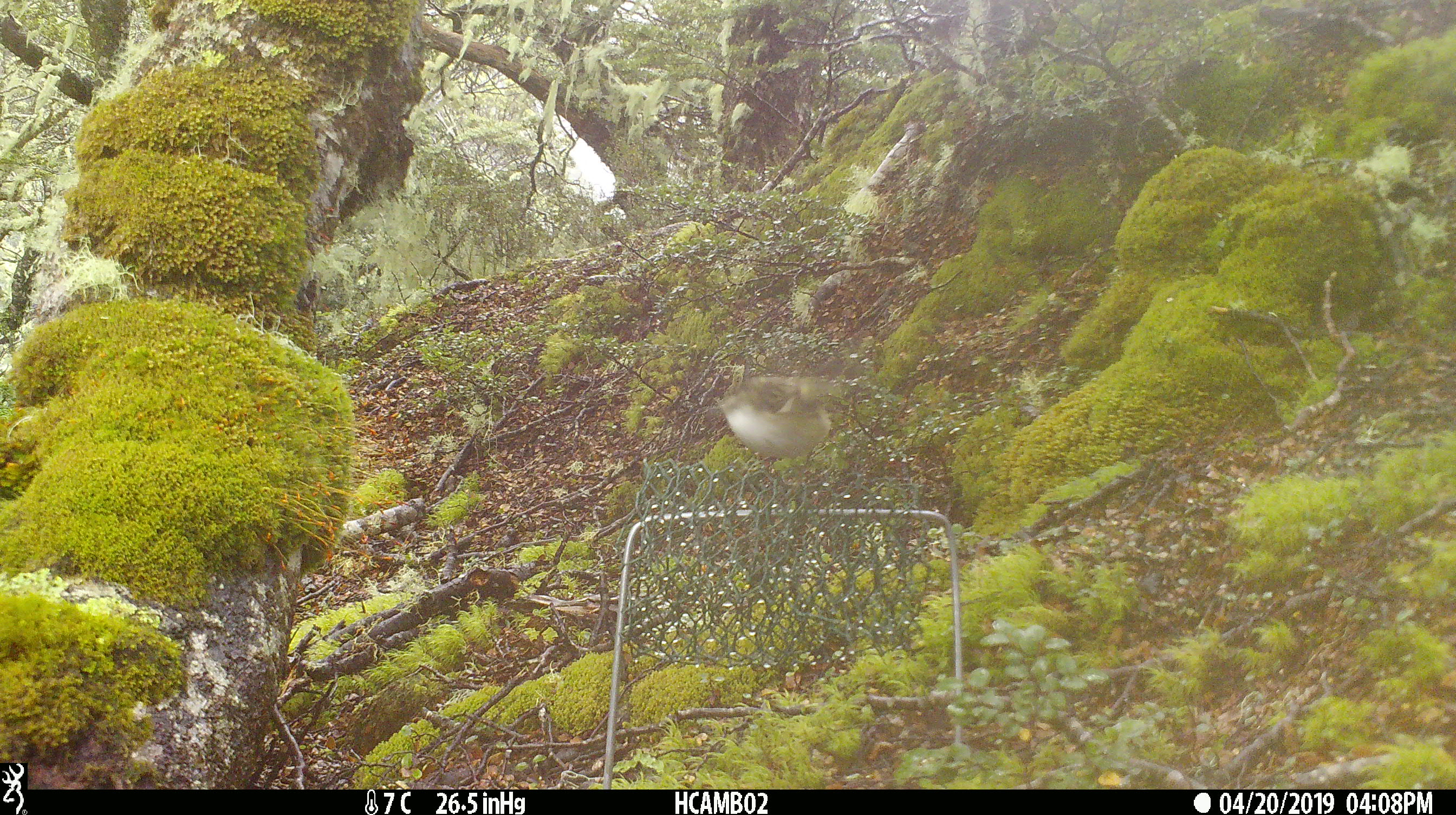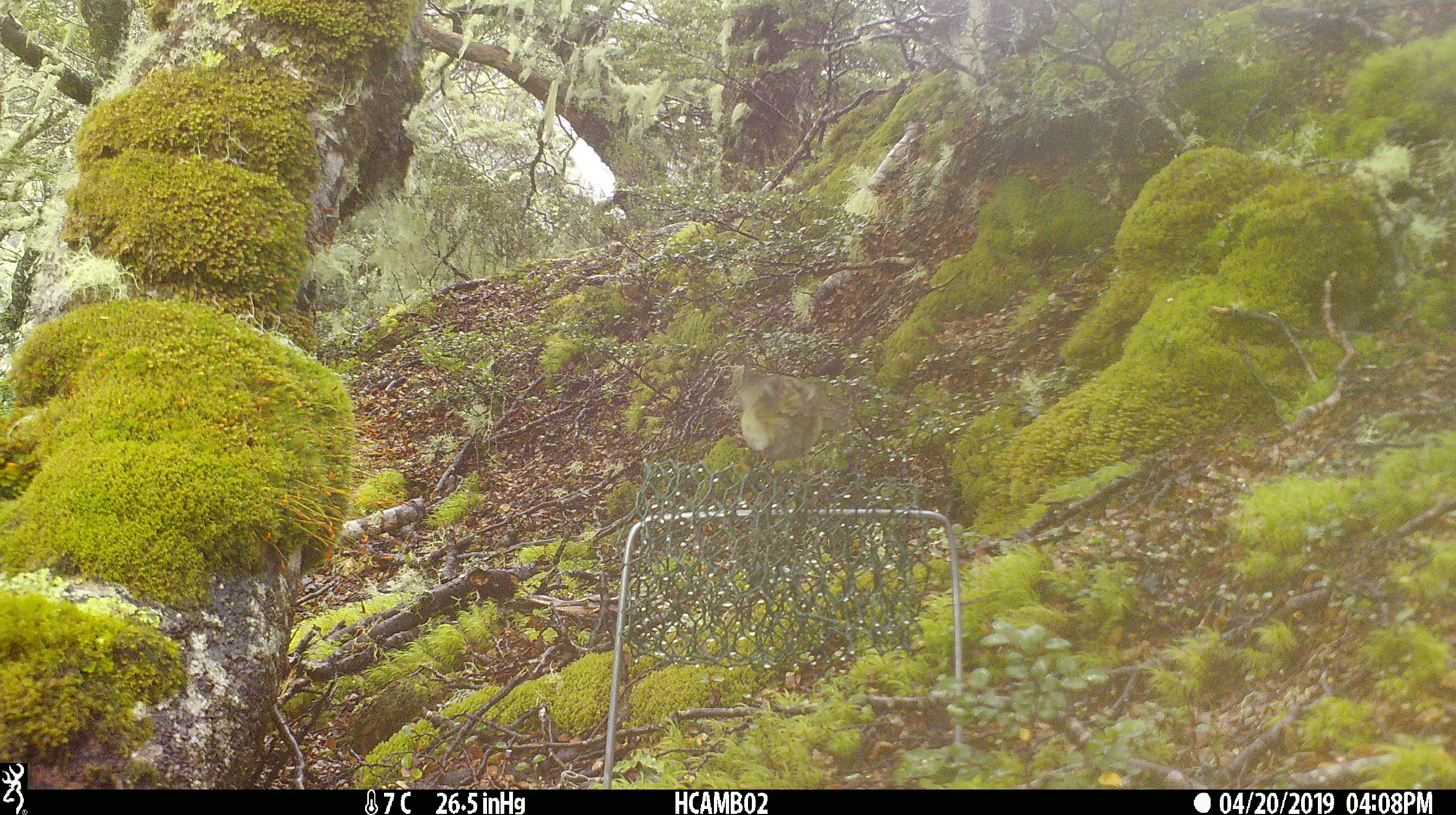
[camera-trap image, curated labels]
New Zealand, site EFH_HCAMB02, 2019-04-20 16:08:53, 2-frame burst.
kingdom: Animalia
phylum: Chordata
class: Aves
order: Passeriformes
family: Acanthisittidae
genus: Acanthisitta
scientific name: Acanthisitta chloris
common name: rifleman